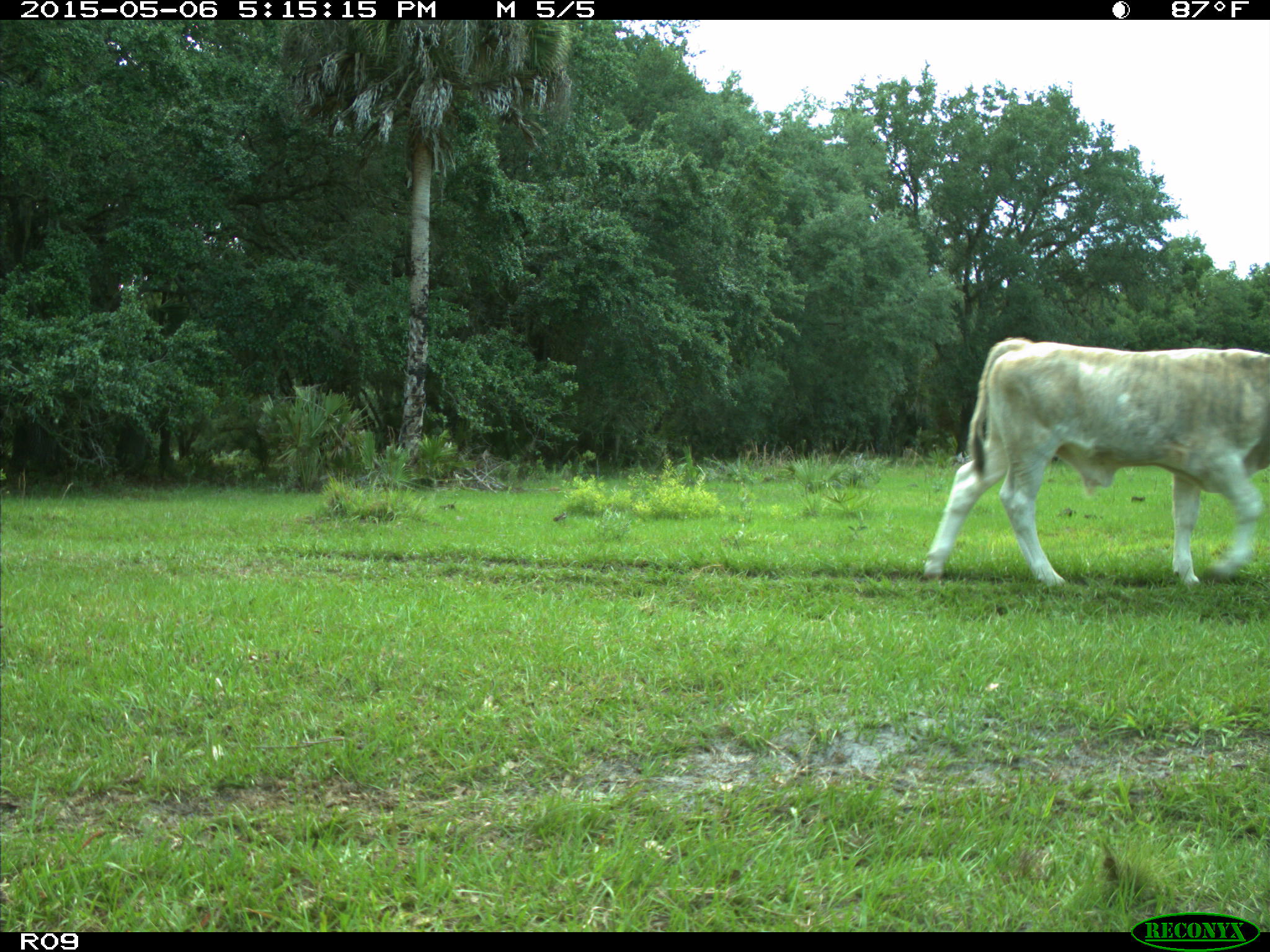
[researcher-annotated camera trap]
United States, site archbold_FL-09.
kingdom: Animalia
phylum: Chordata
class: Mammalia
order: Artiodactyla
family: Bovidae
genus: Bos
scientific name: Bos taurus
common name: domestic cow